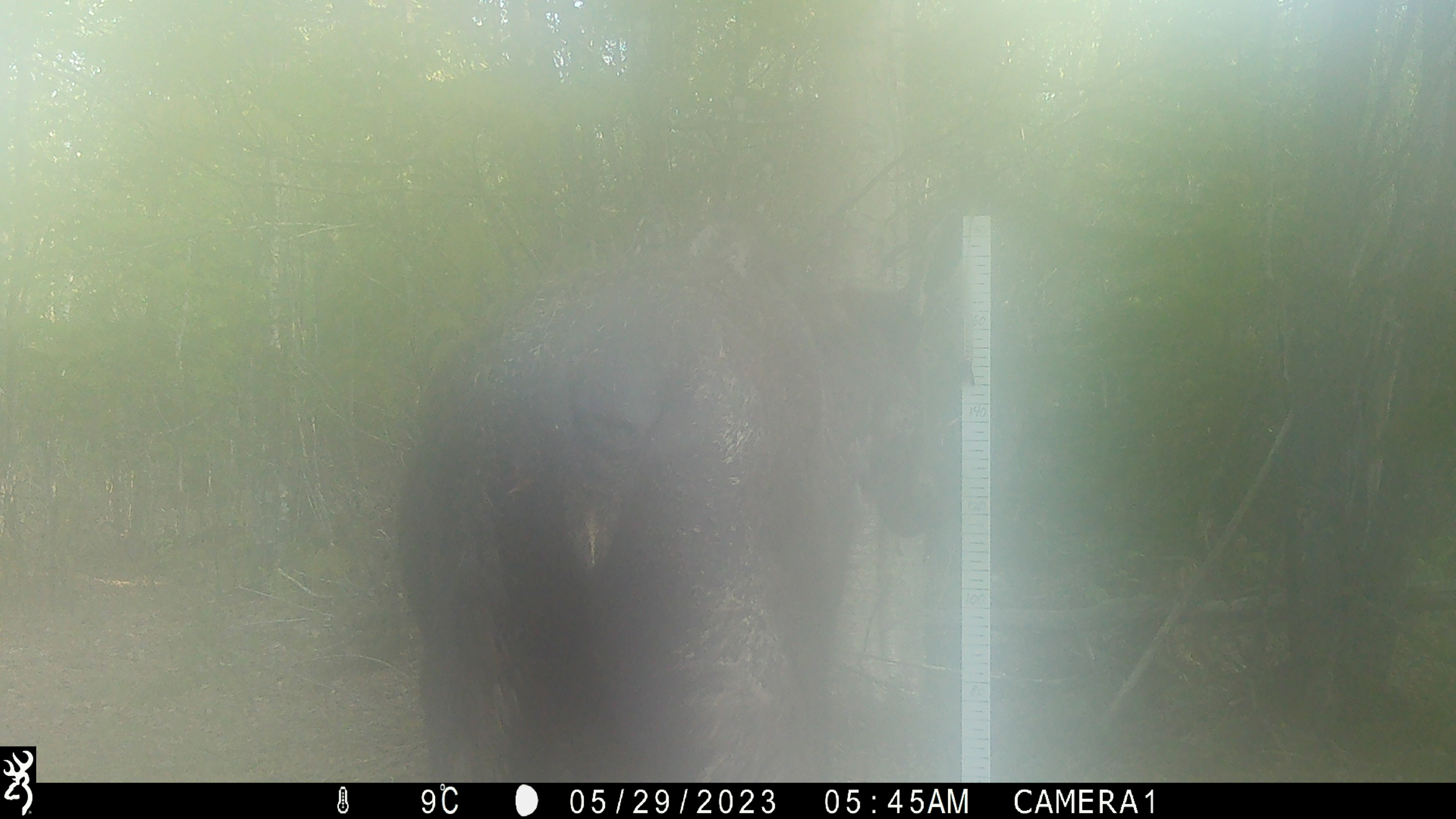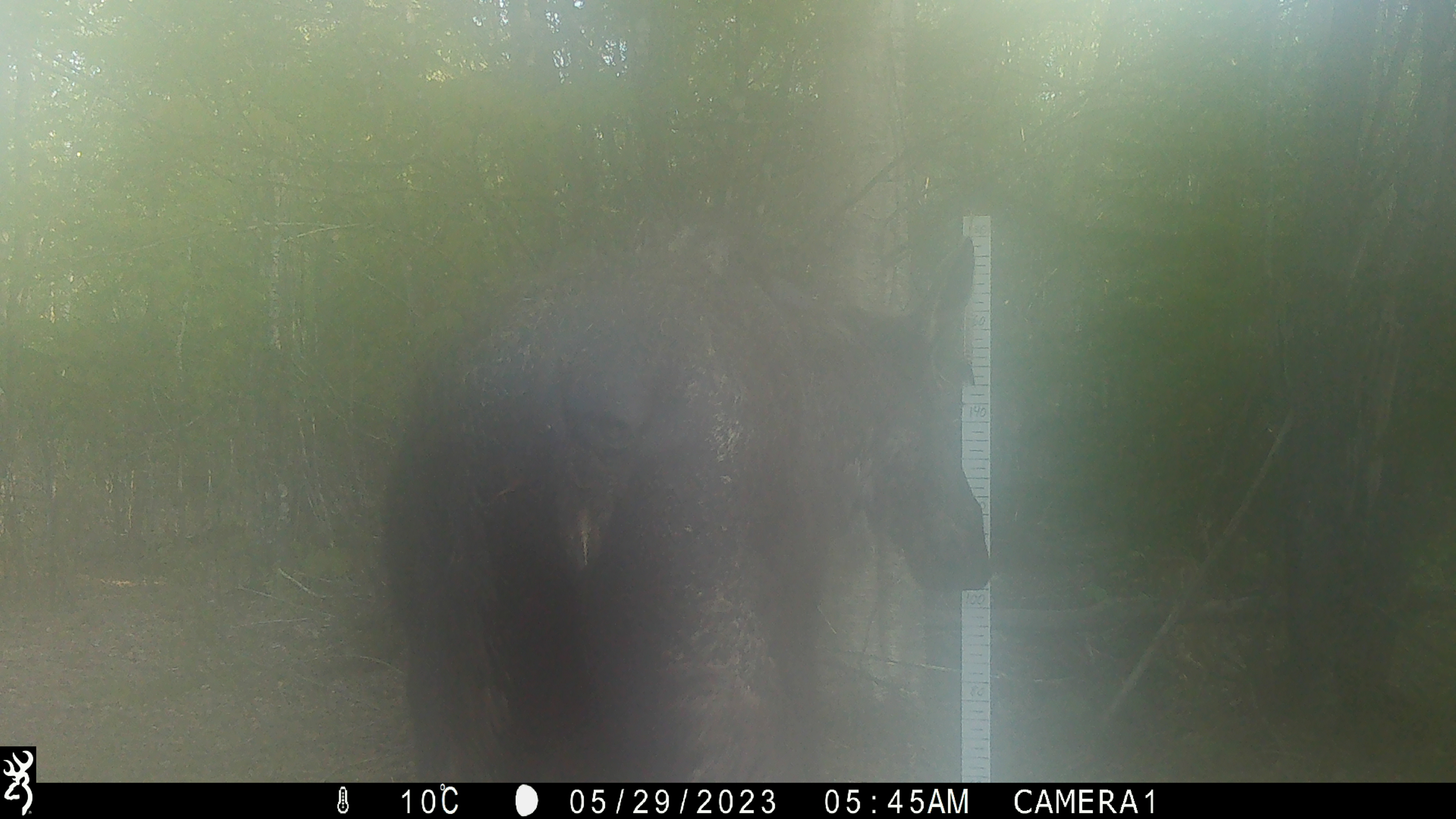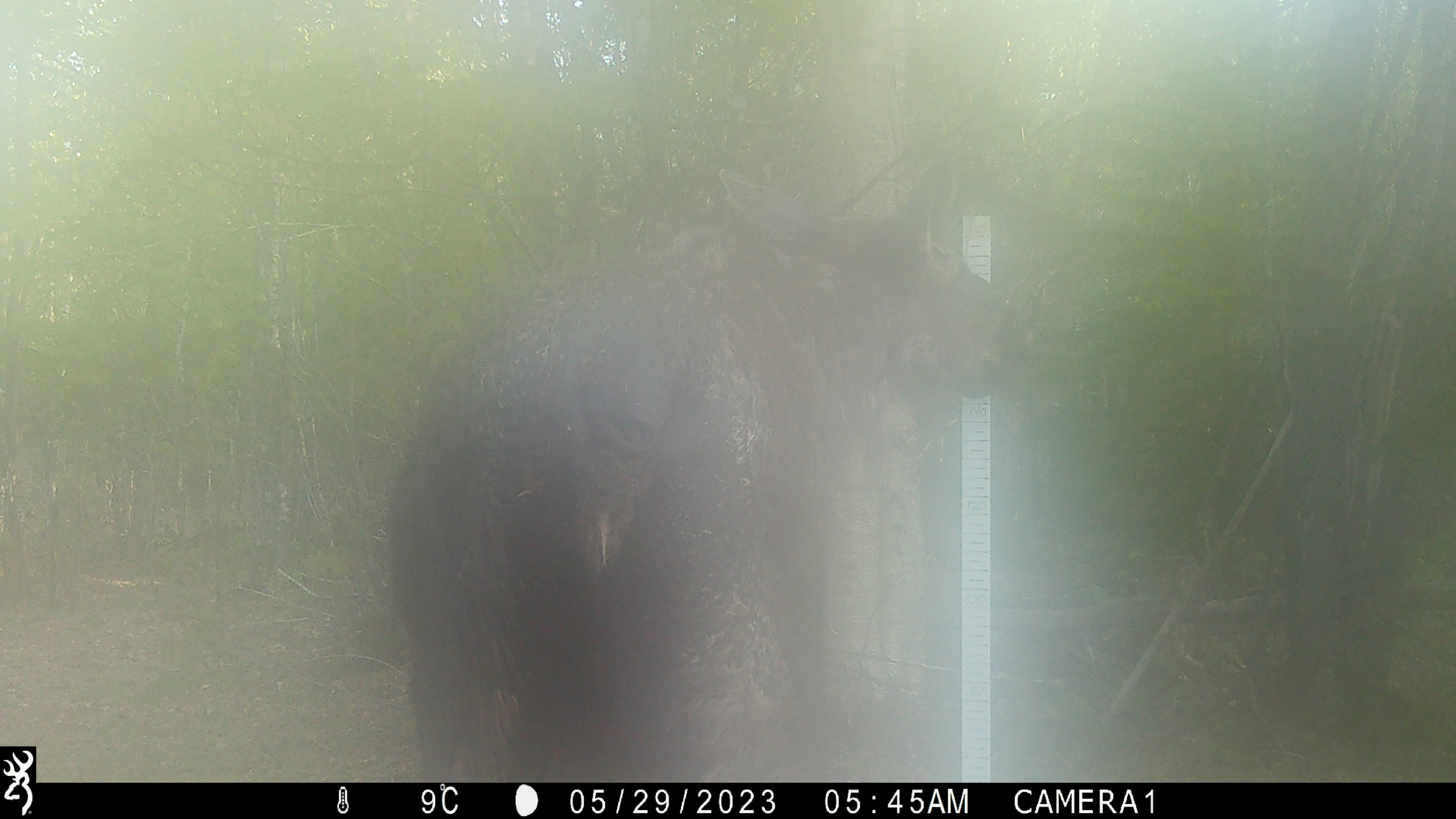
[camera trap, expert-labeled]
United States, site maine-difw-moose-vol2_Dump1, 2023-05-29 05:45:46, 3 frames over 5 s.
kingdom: Animalia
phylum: Chordata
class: Mammalia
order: Artiodactyla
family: Cervidae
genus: Alces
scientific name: Alces alces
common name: moose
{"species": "moose (Alces alces)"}